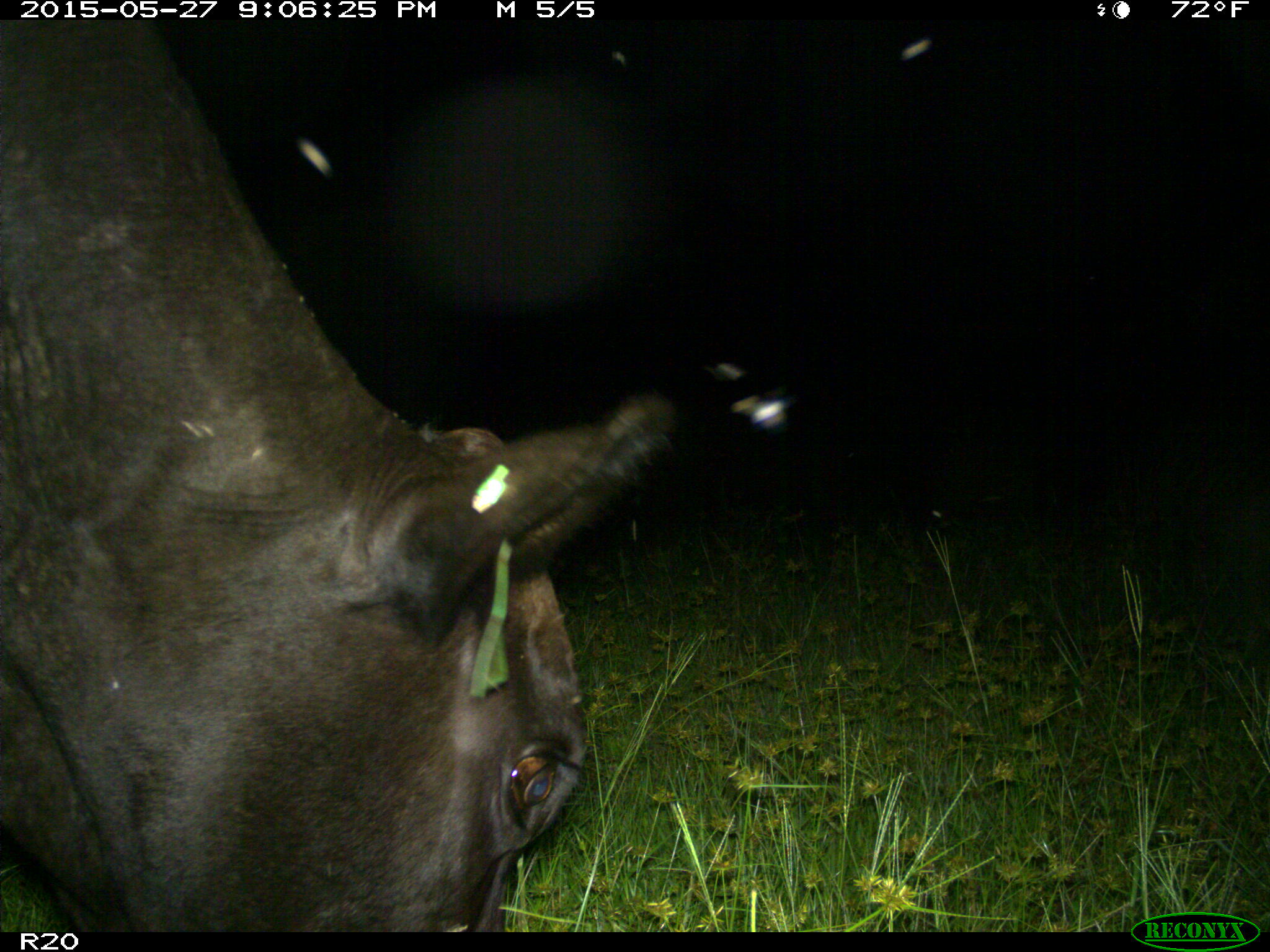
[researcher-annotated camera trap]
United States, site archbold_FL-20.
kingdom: Animalia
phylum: Chordata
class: Mammalia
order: Artiodactyla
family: Bovidae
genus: Bos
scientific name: Bos taurus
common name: domestic cow